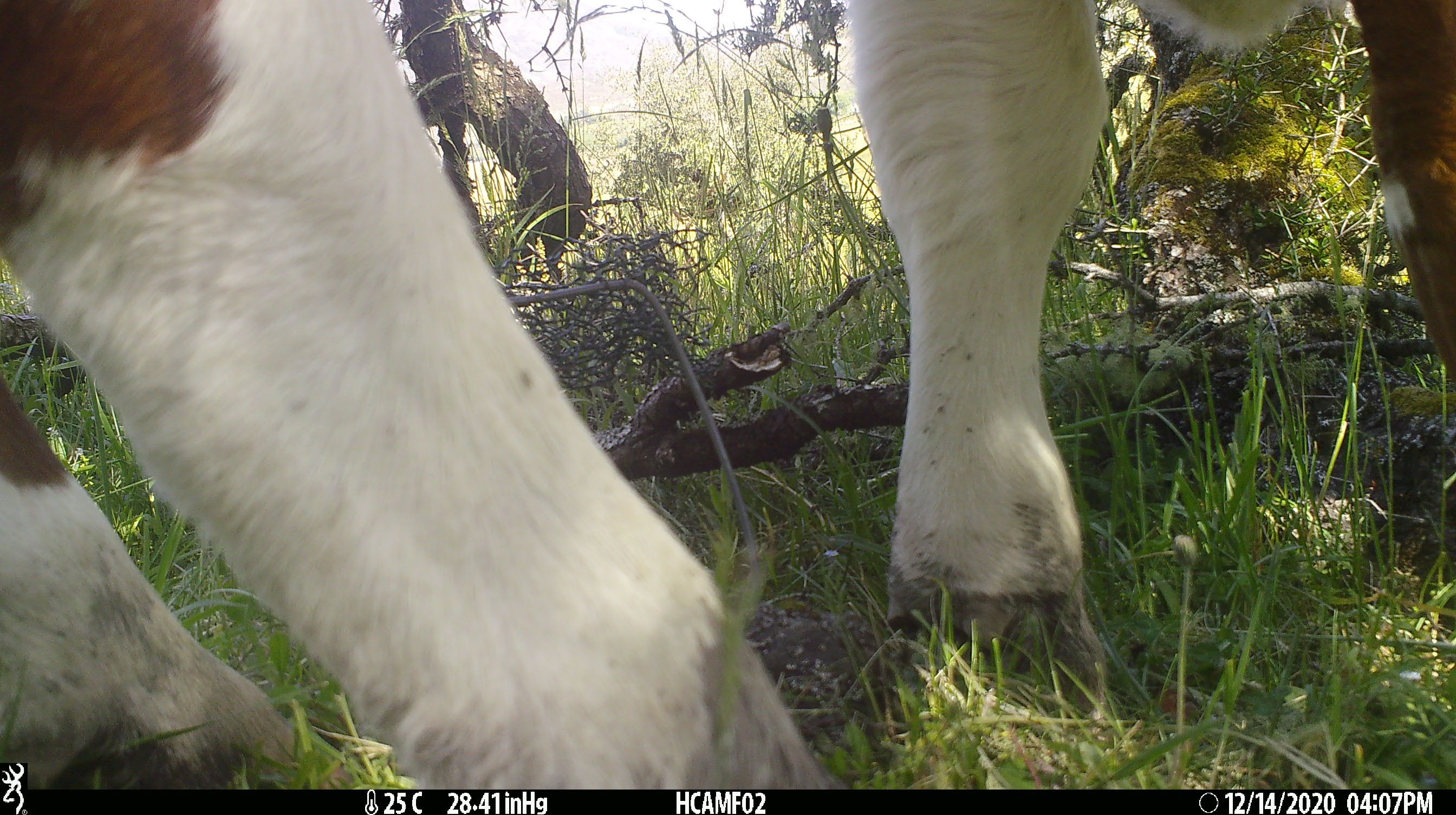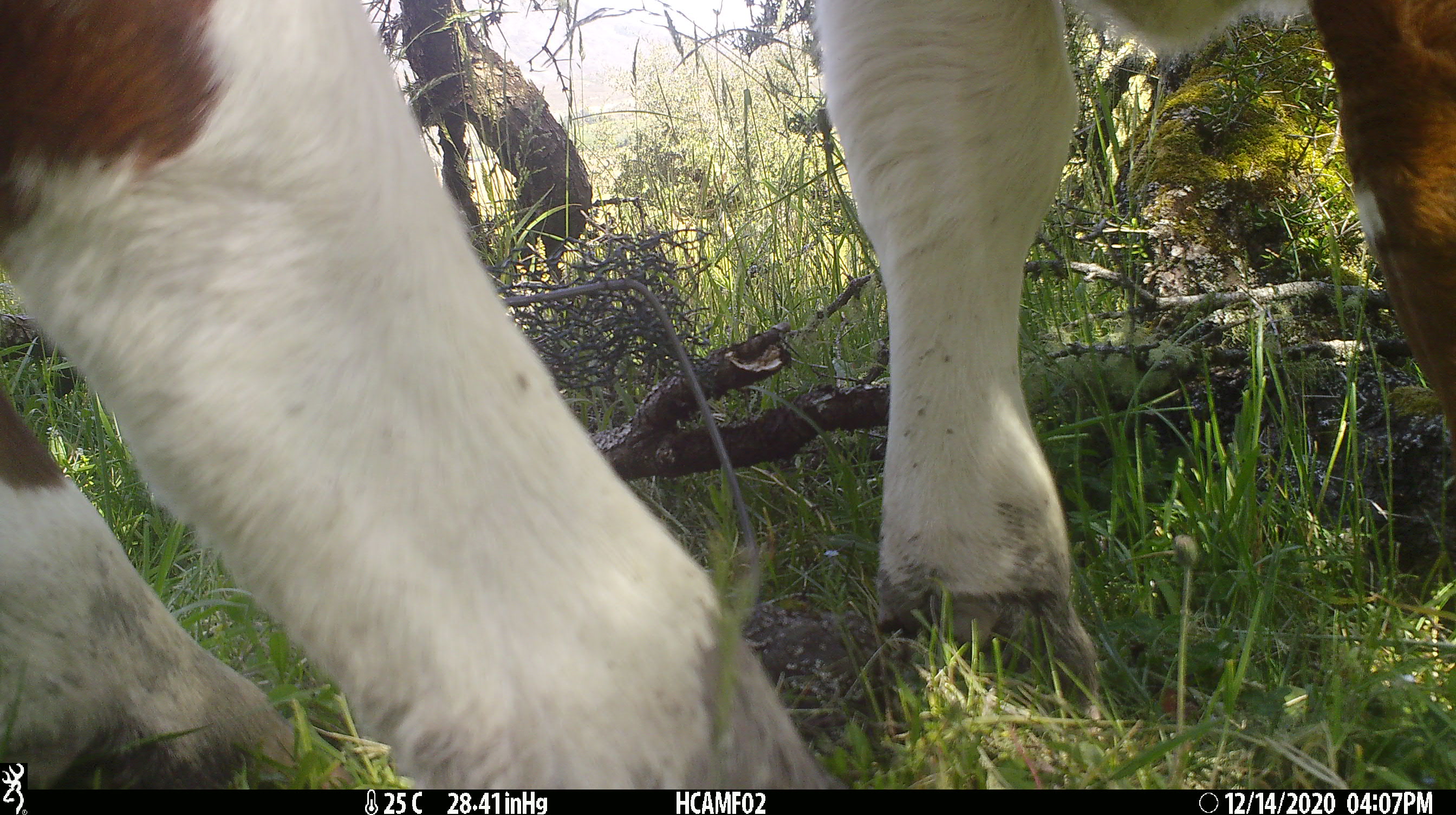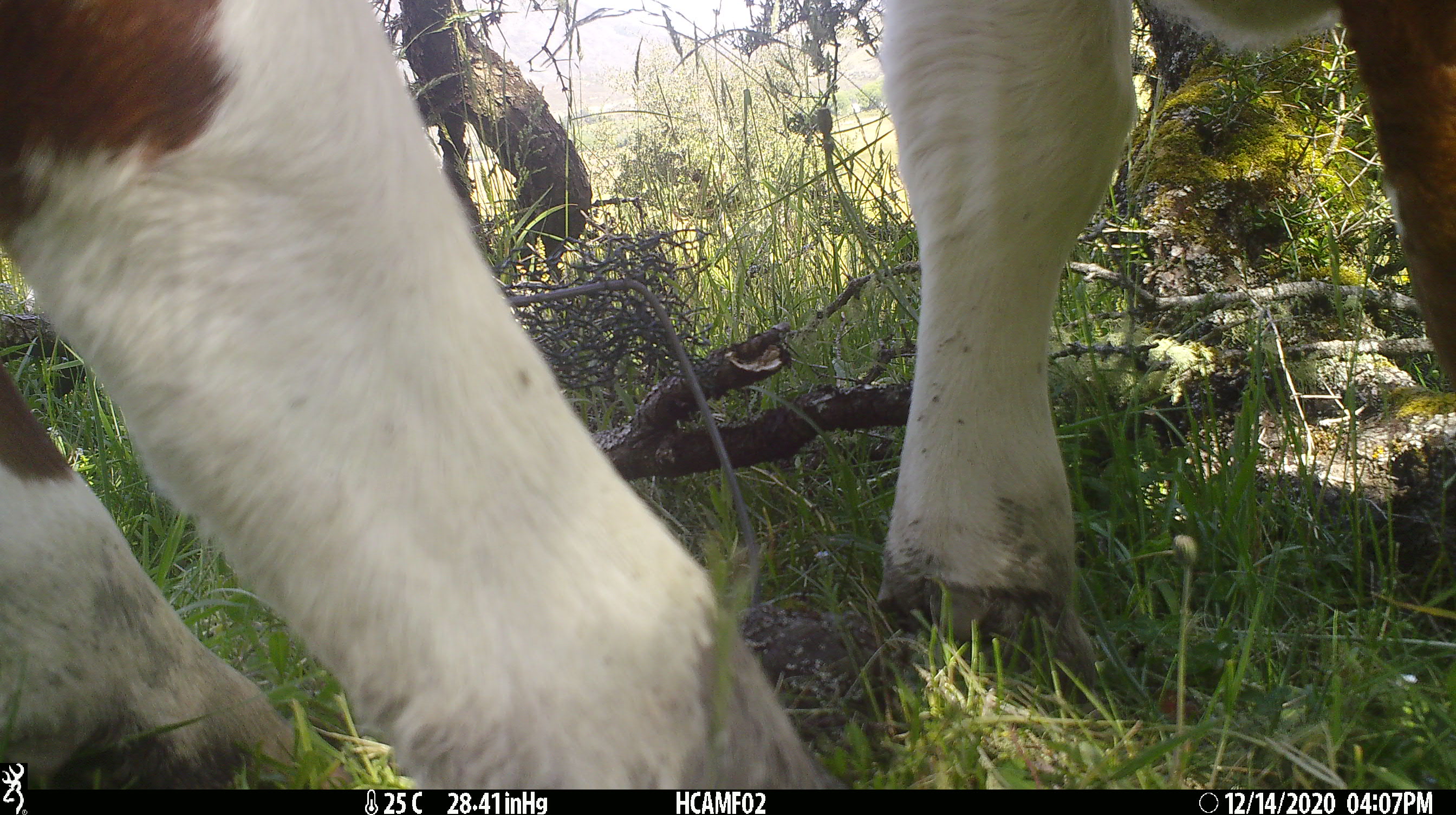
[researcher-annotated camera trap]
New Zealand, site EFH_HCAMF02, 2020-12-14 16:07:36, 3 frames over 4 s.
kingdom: Animalia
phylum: Chordata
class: Mammalia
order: Artiodactyla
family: Bovidae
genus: Bos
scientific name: Bos taurus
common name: domestic cow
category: cow